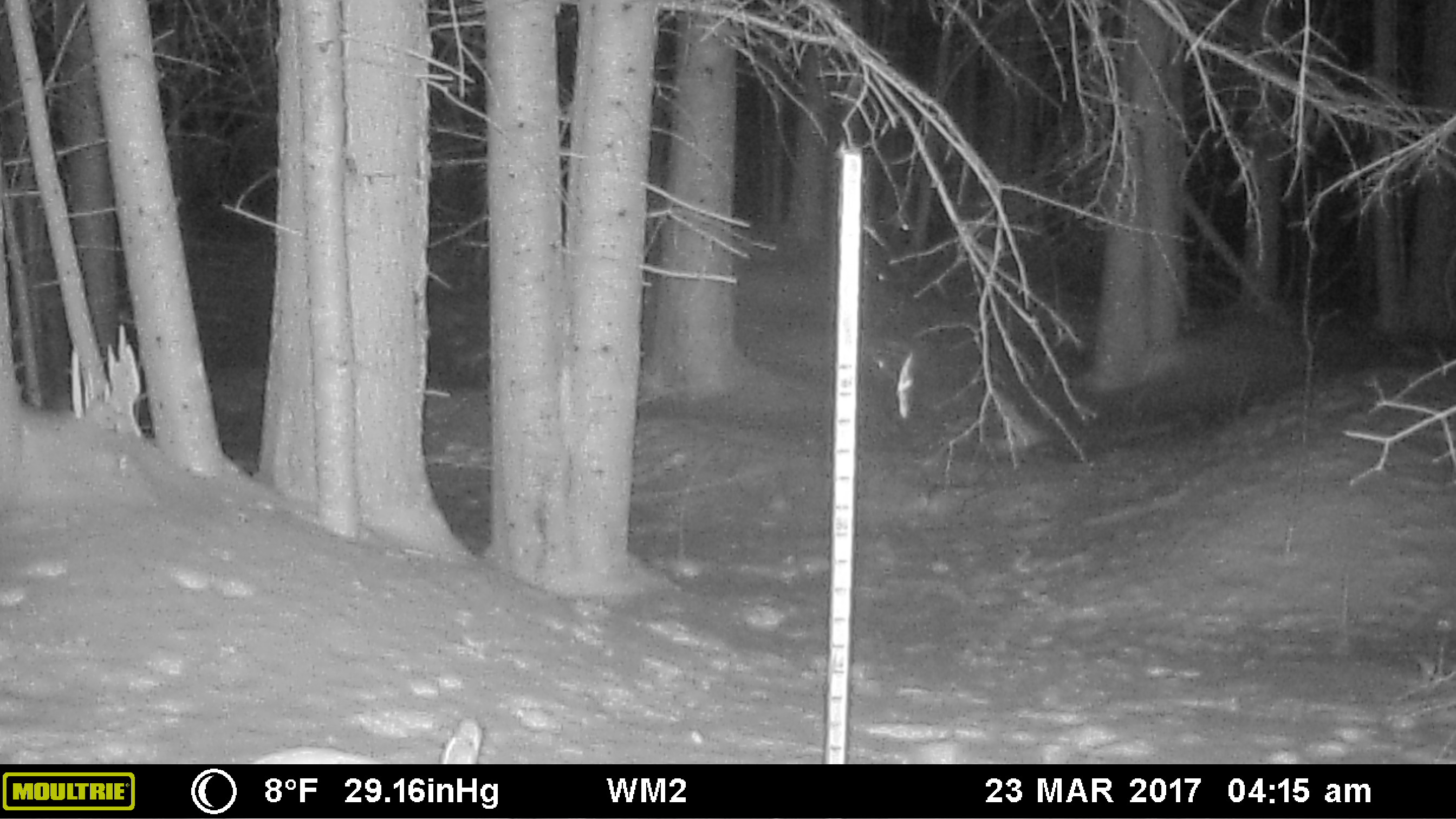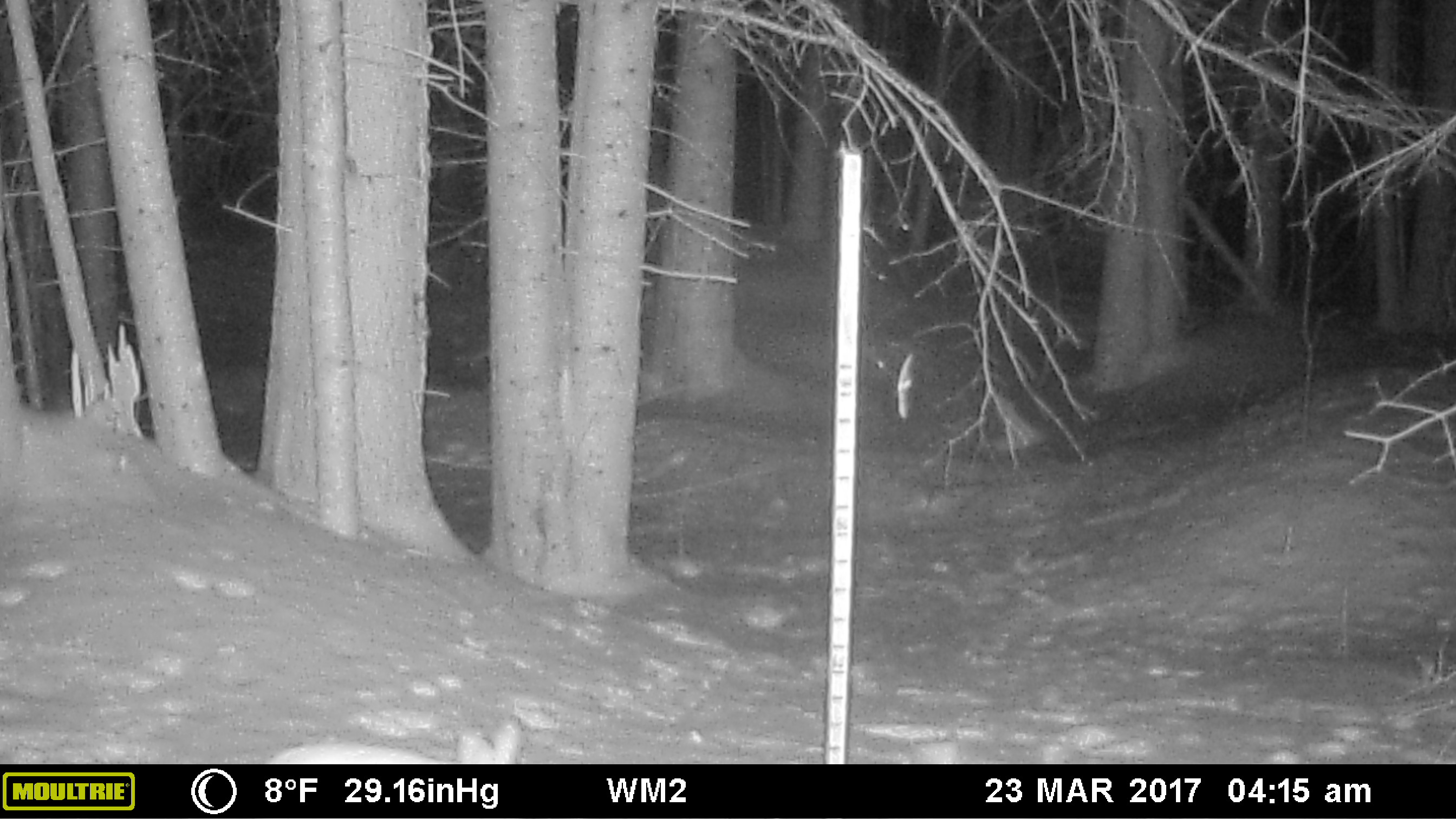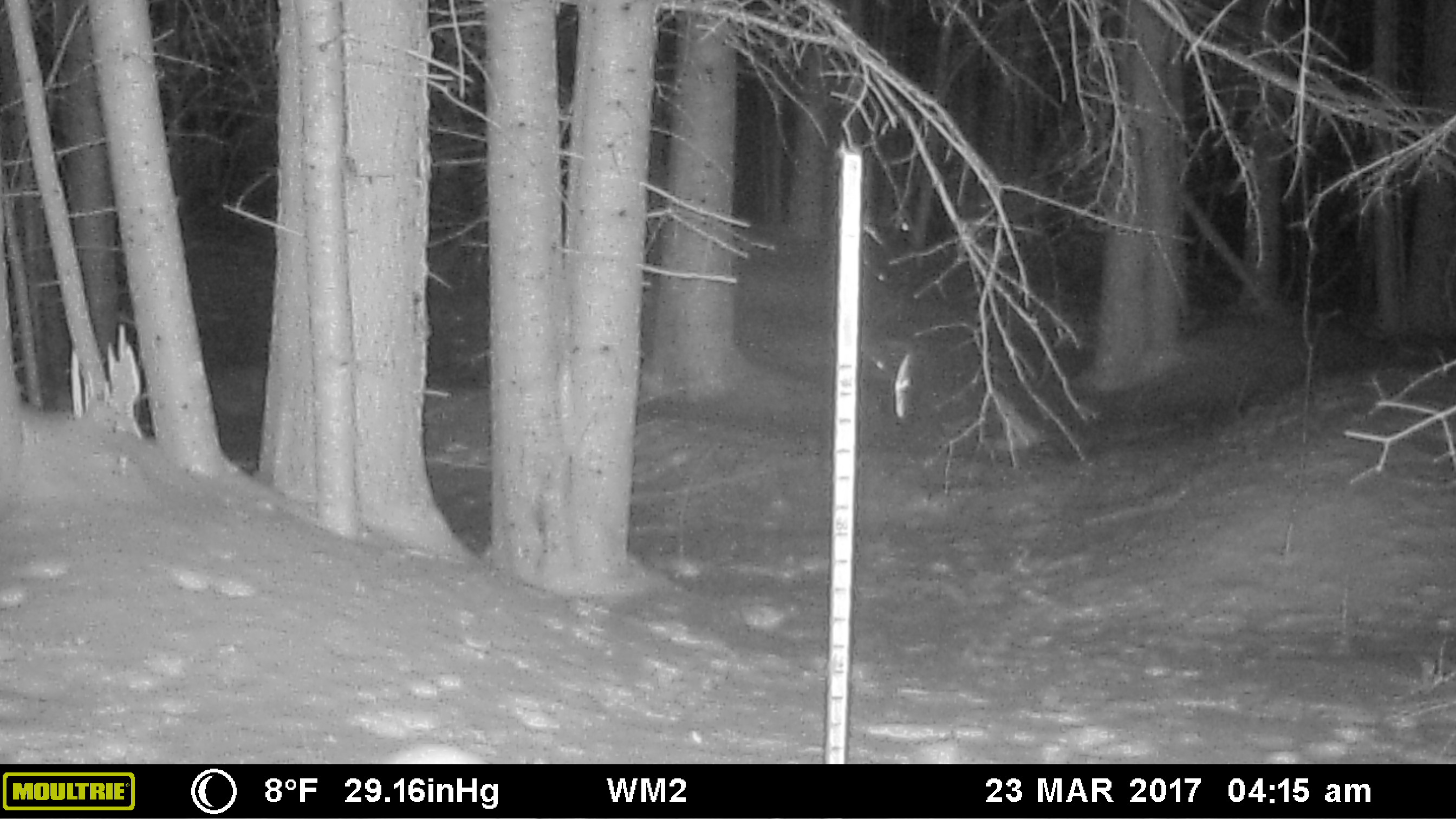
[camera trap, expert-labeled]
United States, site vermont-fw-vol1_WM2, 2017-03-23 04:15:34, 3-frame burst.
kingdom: Animalia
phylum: Chordata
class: Mammalia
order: Lagomorpha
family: Leporidae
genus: Lepus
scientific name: Lepus americanus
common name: snowshoe hare